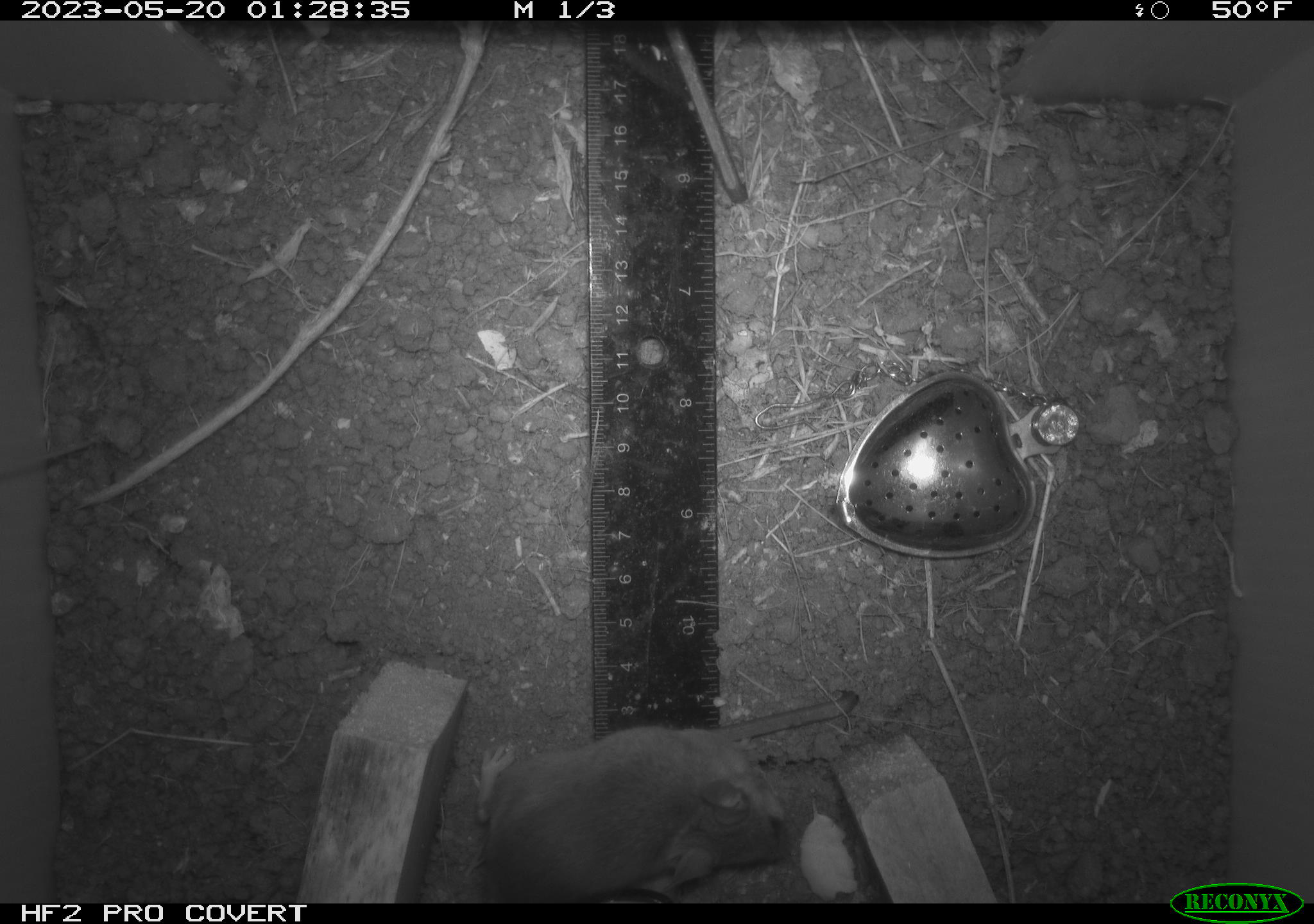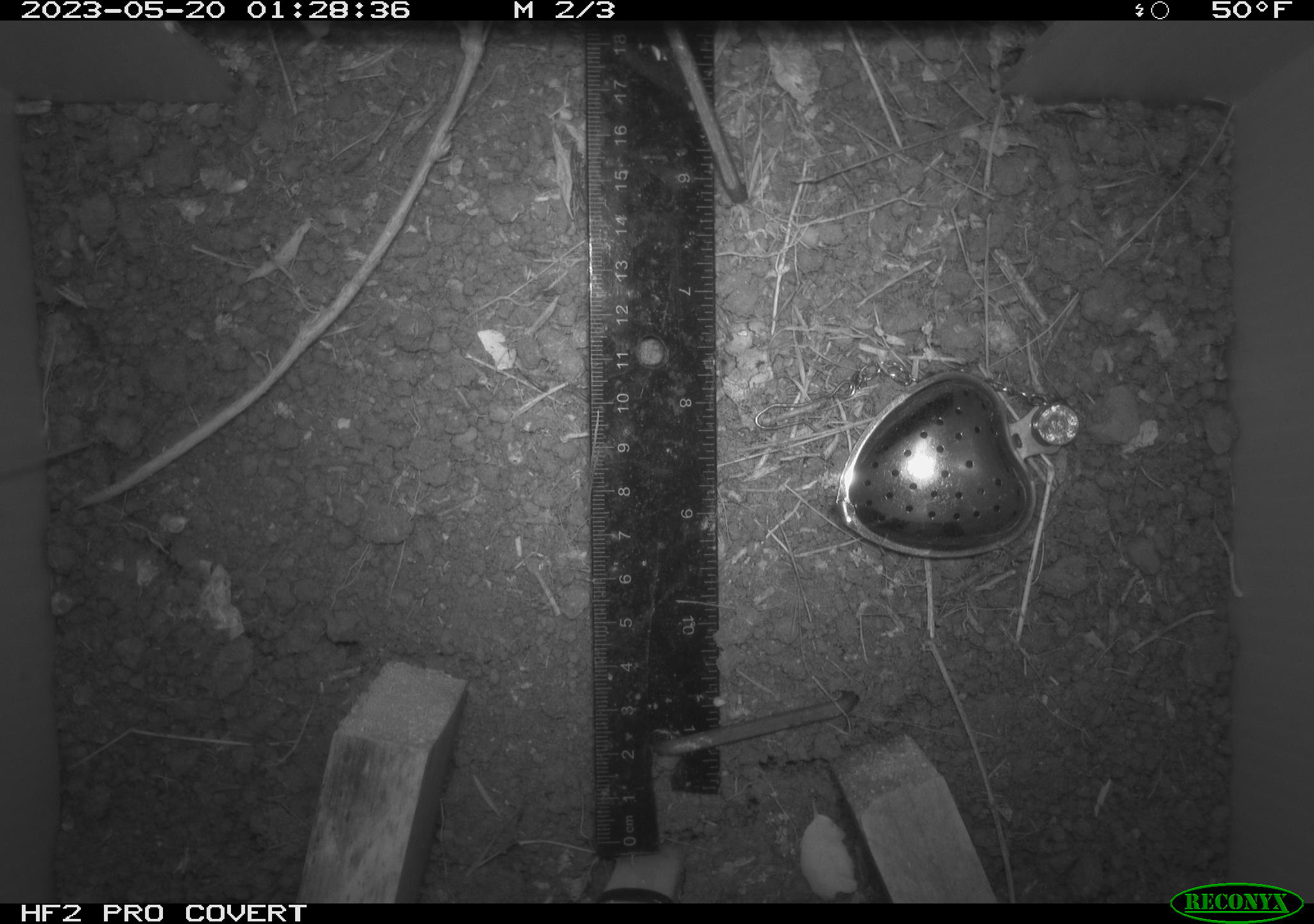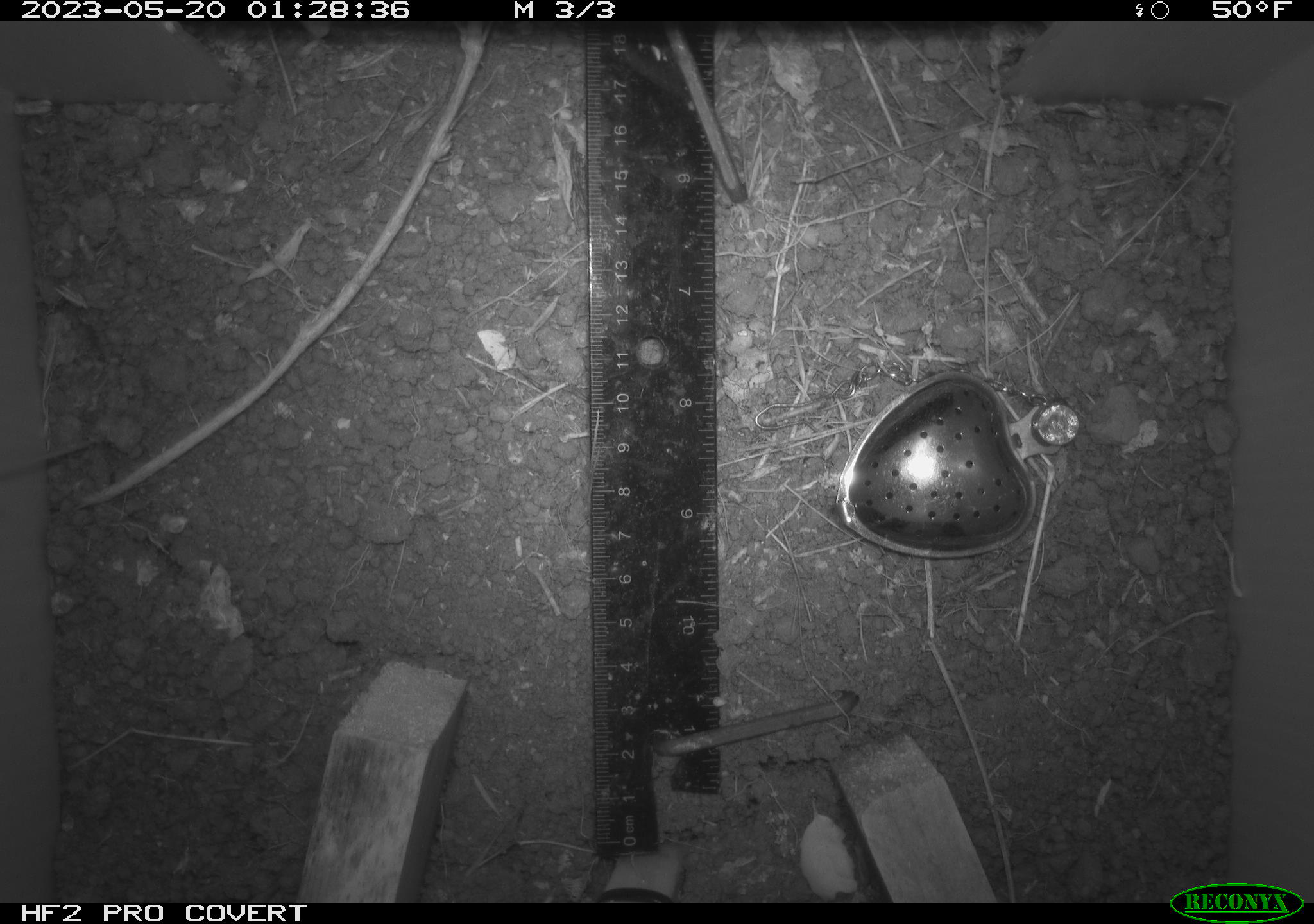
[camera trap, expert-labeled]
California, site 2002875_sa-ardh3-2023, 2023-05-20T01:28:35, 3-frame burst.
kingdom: Animalia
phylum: Chordata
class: Mammalia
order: Rodentia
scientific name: Rodentia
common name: mouse species